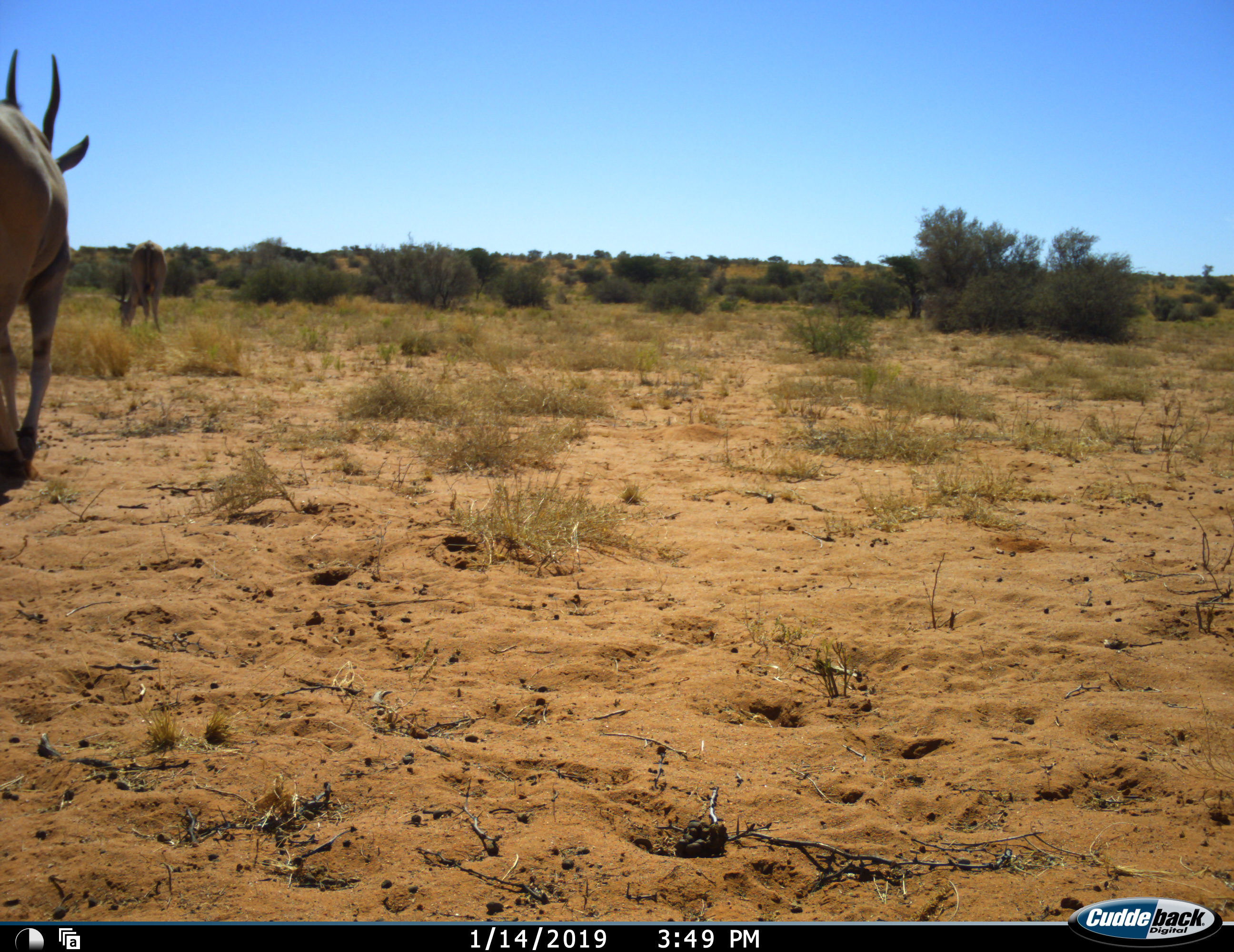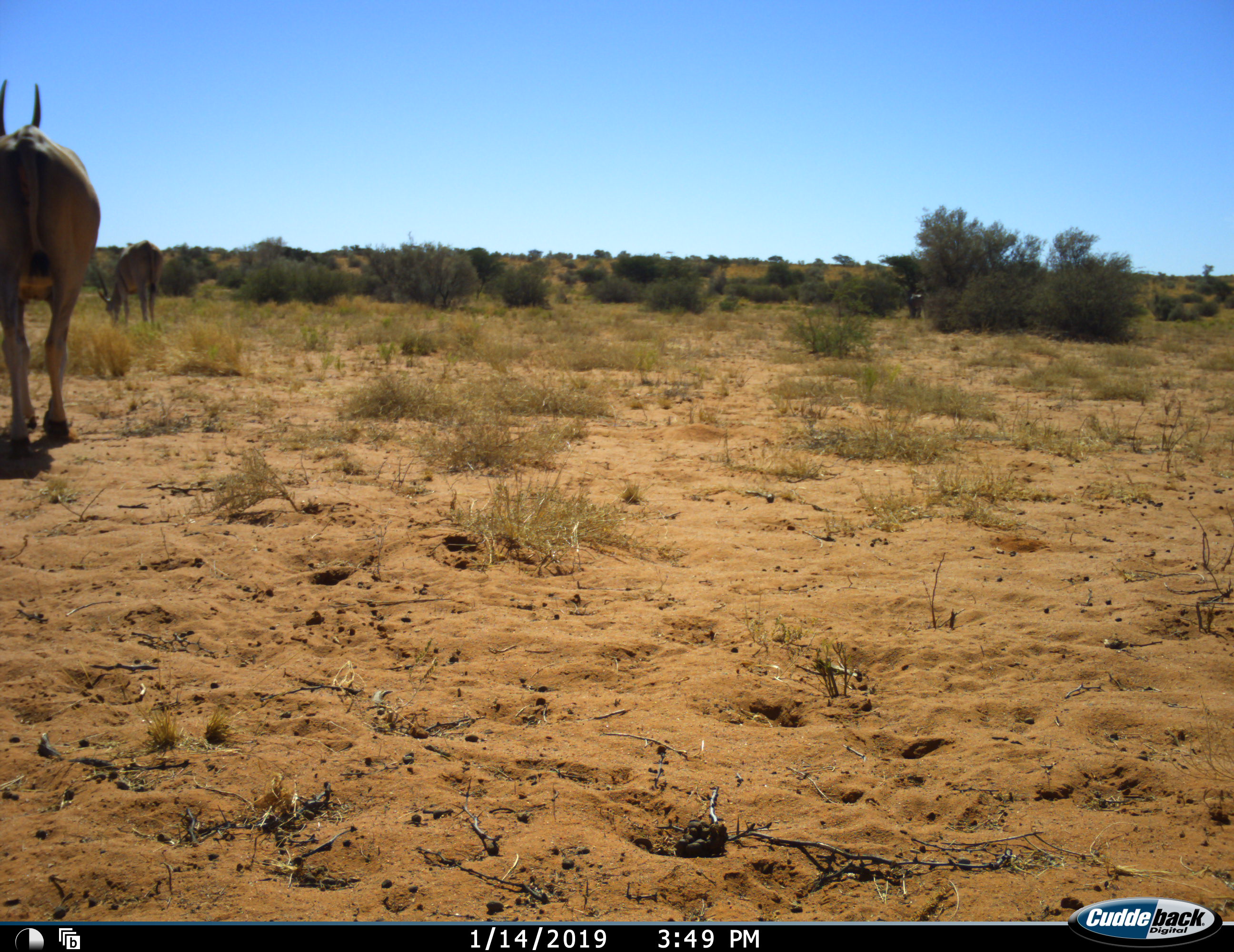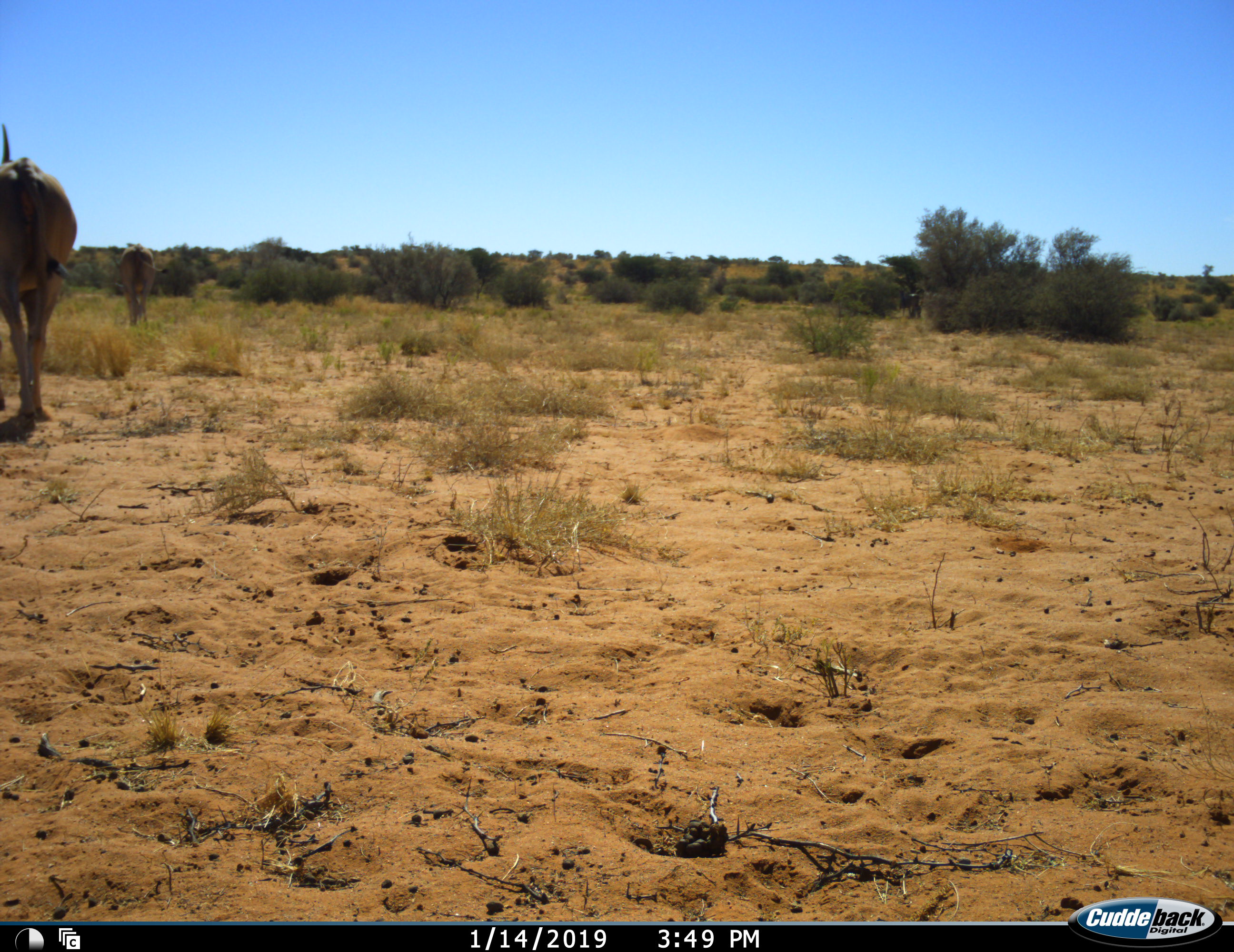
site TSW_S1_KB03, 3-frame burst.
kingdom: Animalia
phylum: Chordata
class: Mammalia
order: Artiodactyla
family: Bovidae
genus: Tragelaphus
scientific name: Tragelaphus oryx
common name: eland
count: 2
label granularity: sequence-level